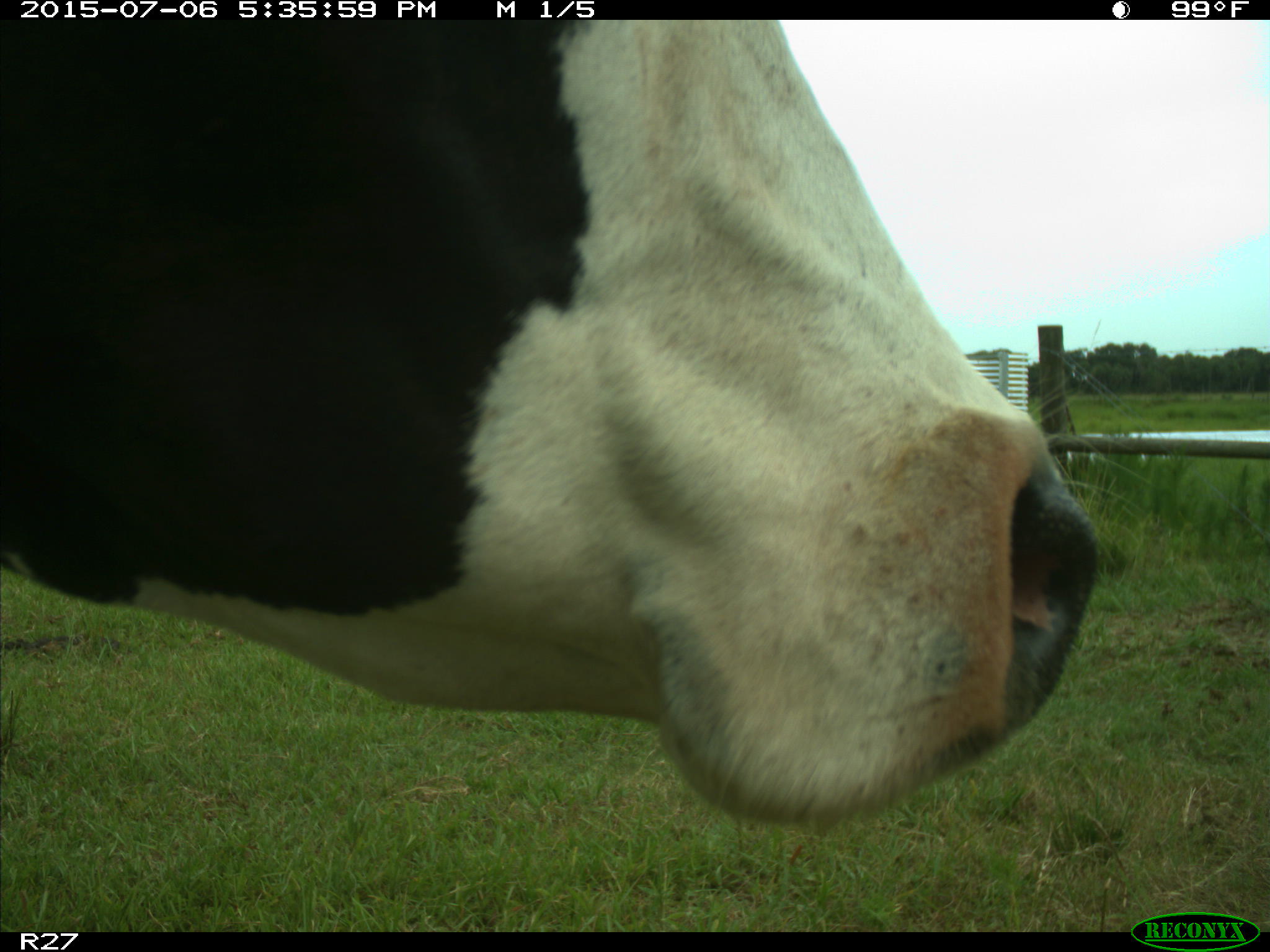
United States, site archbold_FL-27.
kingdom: Animalia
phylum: Chordata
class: Mammalia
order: Artiodactyla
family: Bovidae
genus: Bos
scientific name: Bos taurus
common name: domestic cow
Bos taurus (domestic cow).